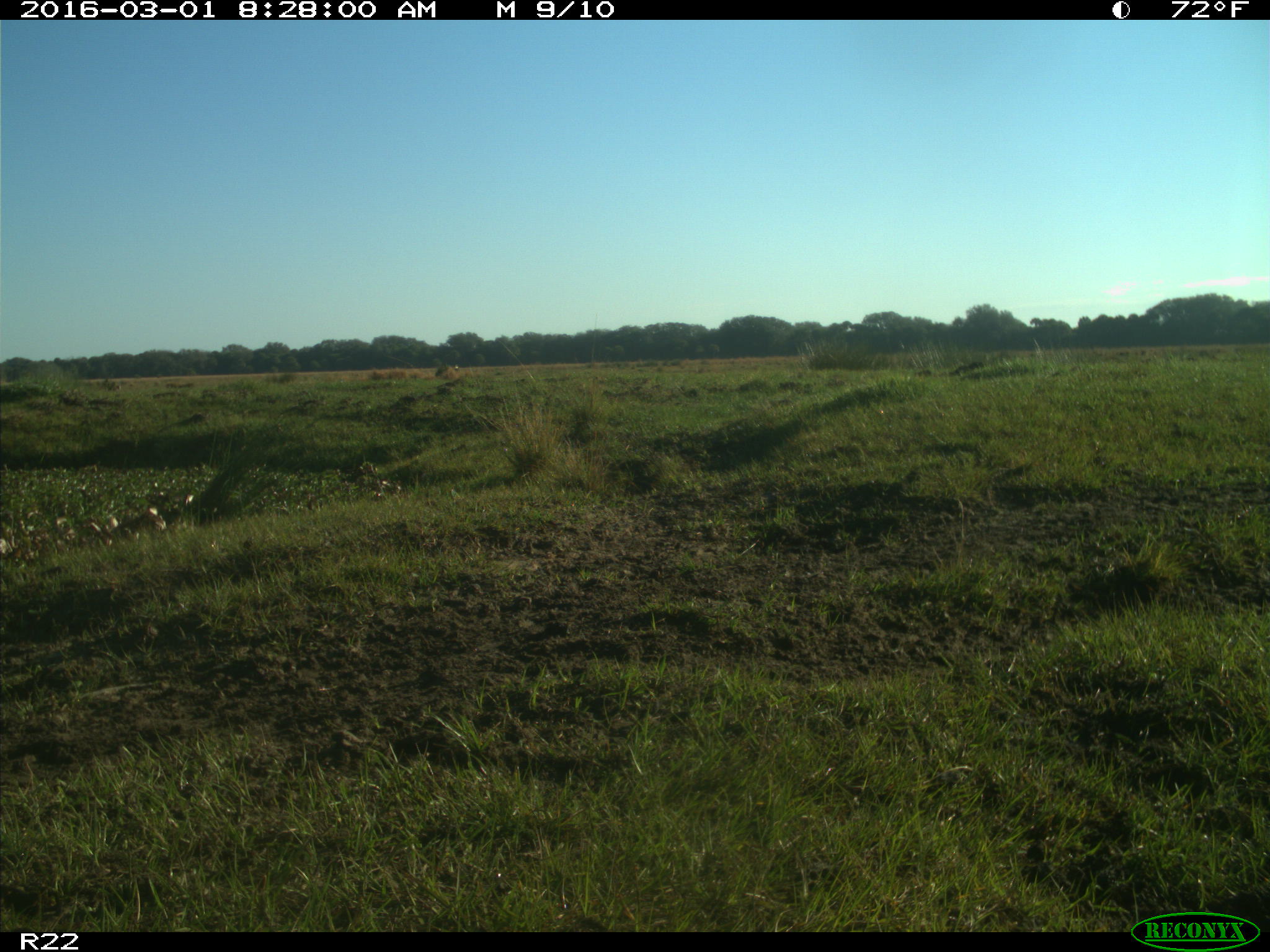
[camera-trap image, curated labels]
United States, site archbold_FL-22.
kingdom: Animalia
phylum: Chordata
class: Mammalia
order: Artiodactyla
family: Bovidae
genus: Bos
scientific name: Bos taurus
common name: domestic cow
Bos taurus (domestic cow).